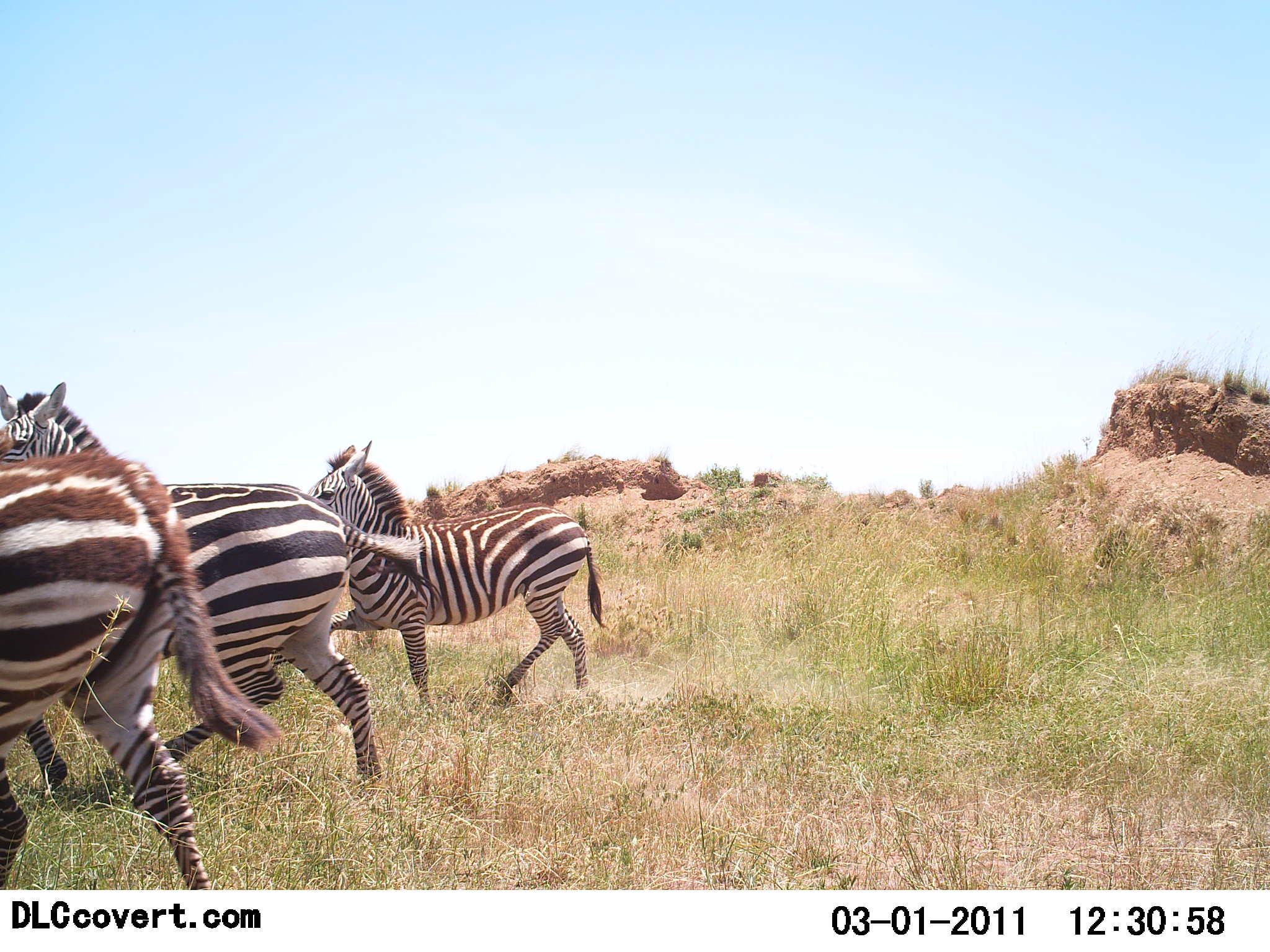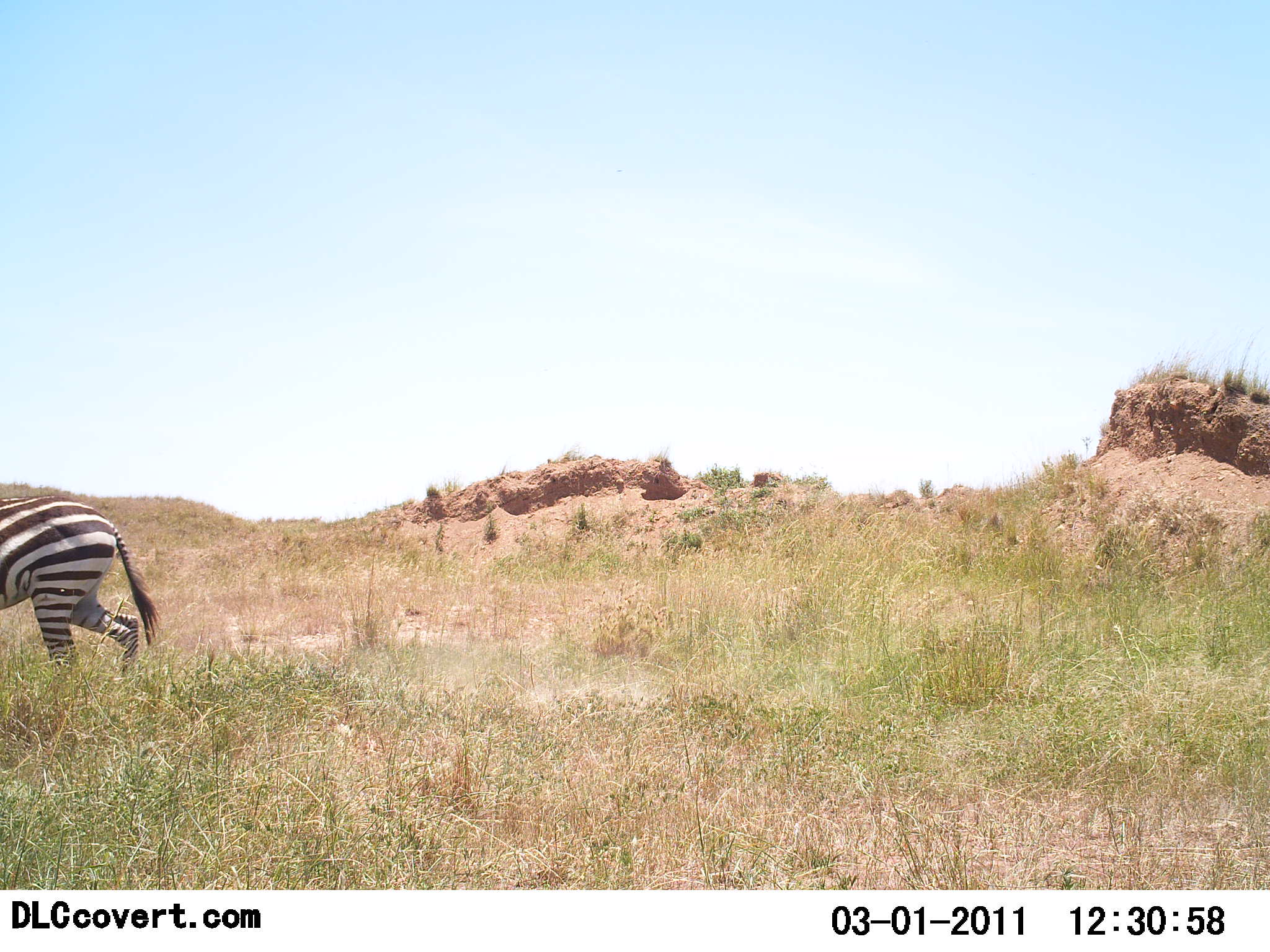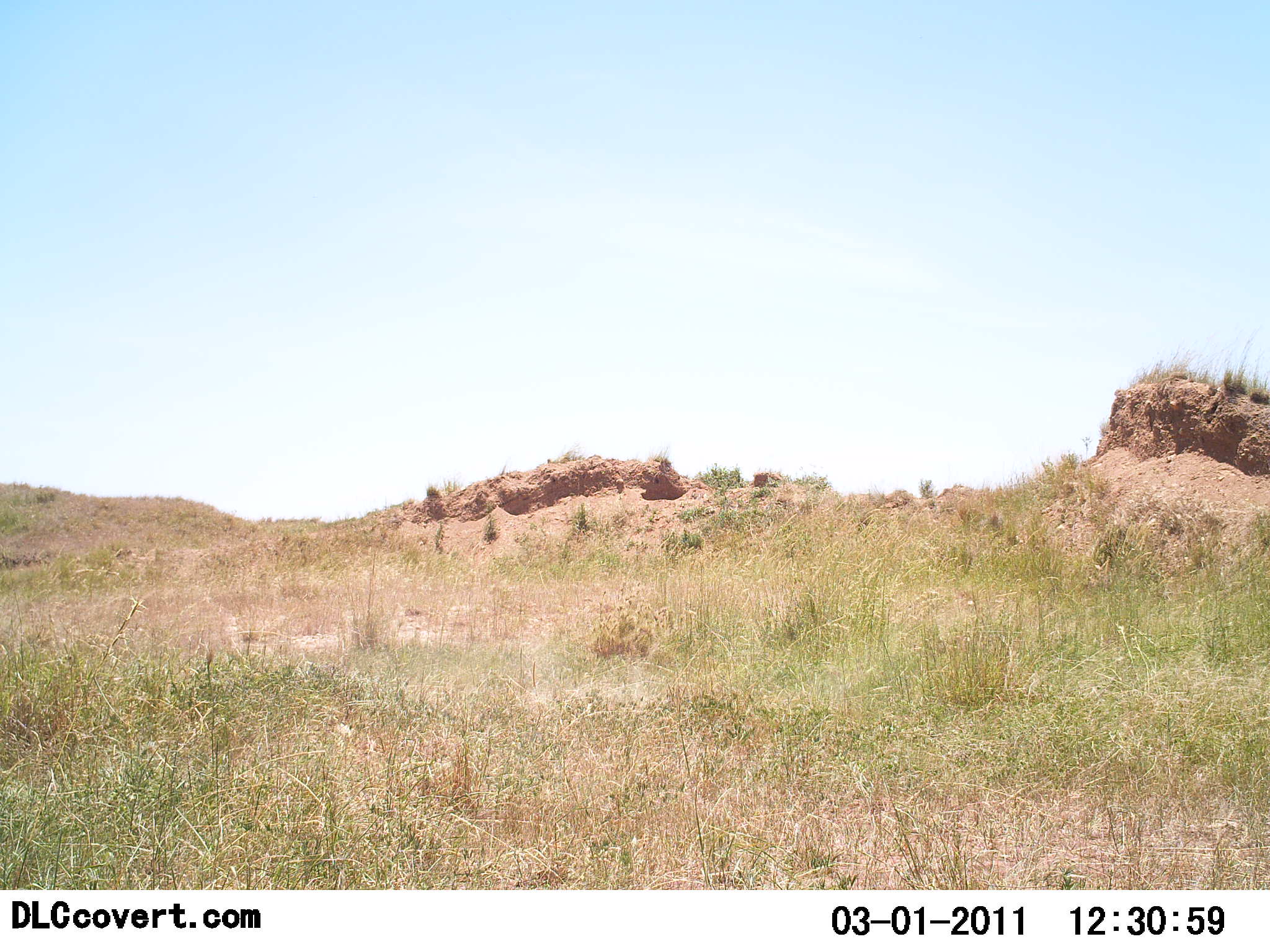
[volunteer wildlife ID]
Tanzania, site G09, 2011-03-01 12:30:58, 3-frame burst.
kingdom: Animalia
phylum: Chordata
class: Mammalia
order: Perissodactyla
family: Equidae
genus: Equus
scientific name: Equus quagga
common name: plains zebra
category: zebra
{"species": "zebra (plains zebra) (Equus quagga)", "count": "3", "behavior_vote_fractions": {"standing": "0%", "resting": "0%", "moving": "100%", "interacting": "0%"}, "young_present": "17%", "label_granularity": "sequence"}